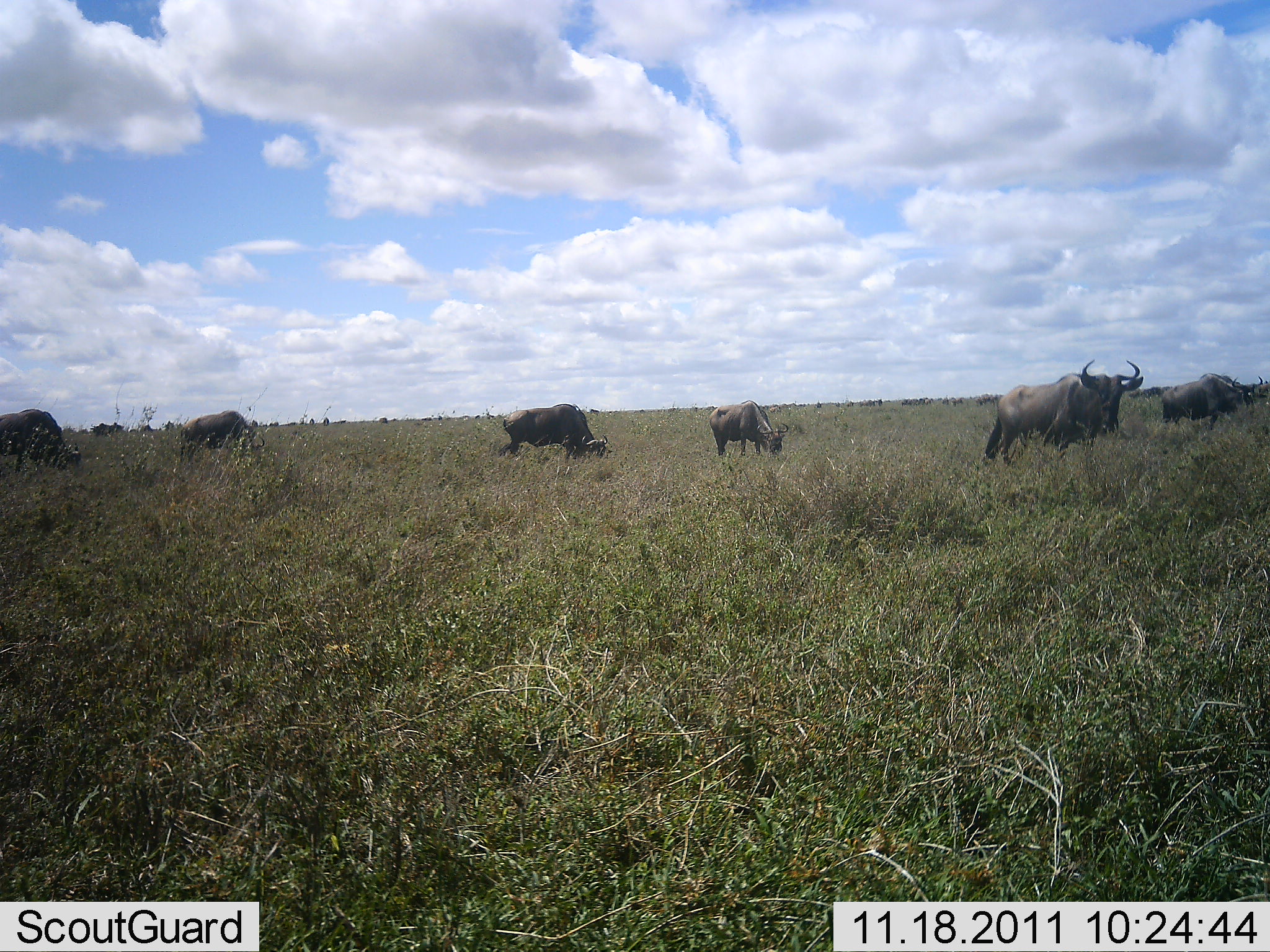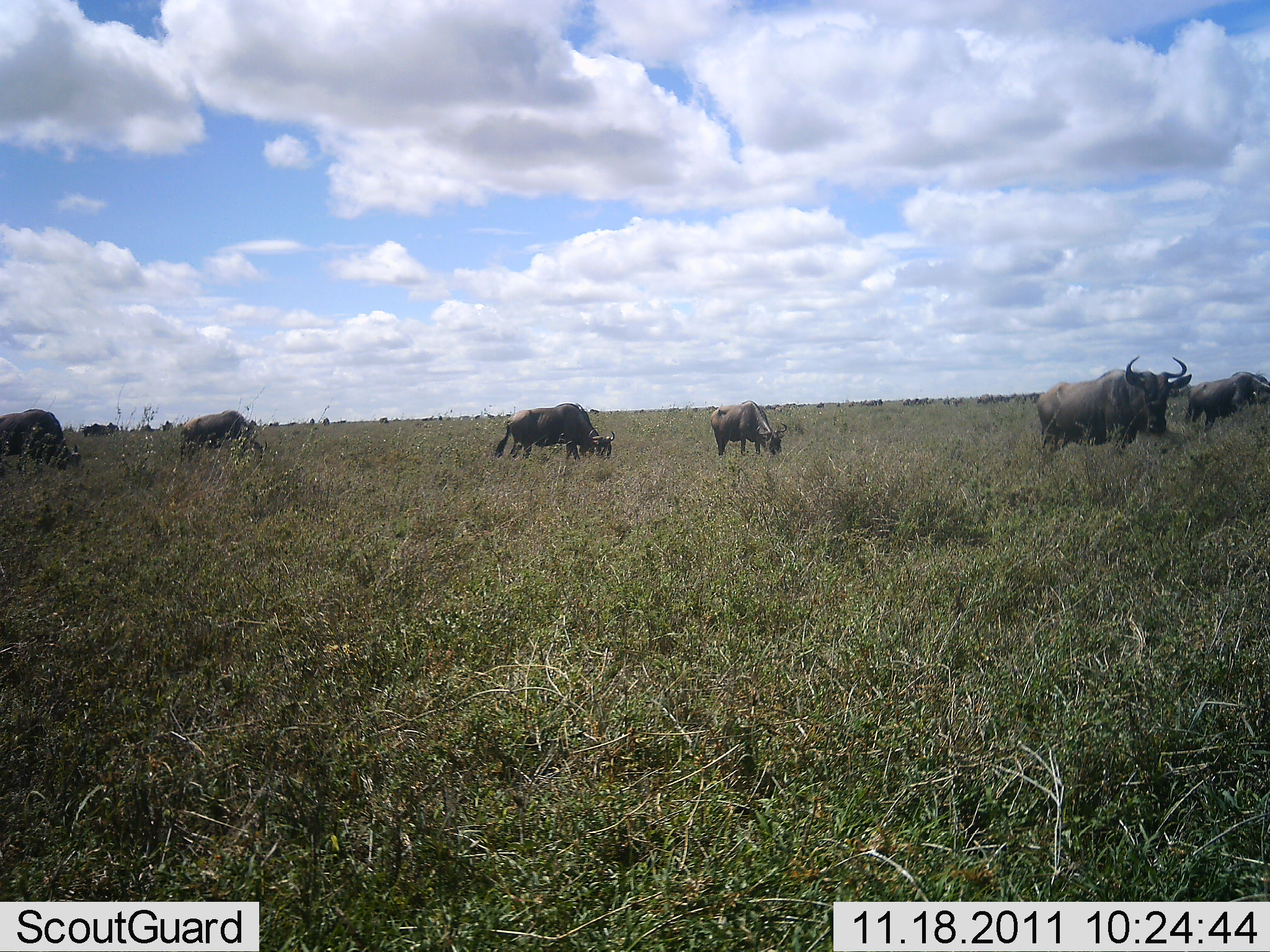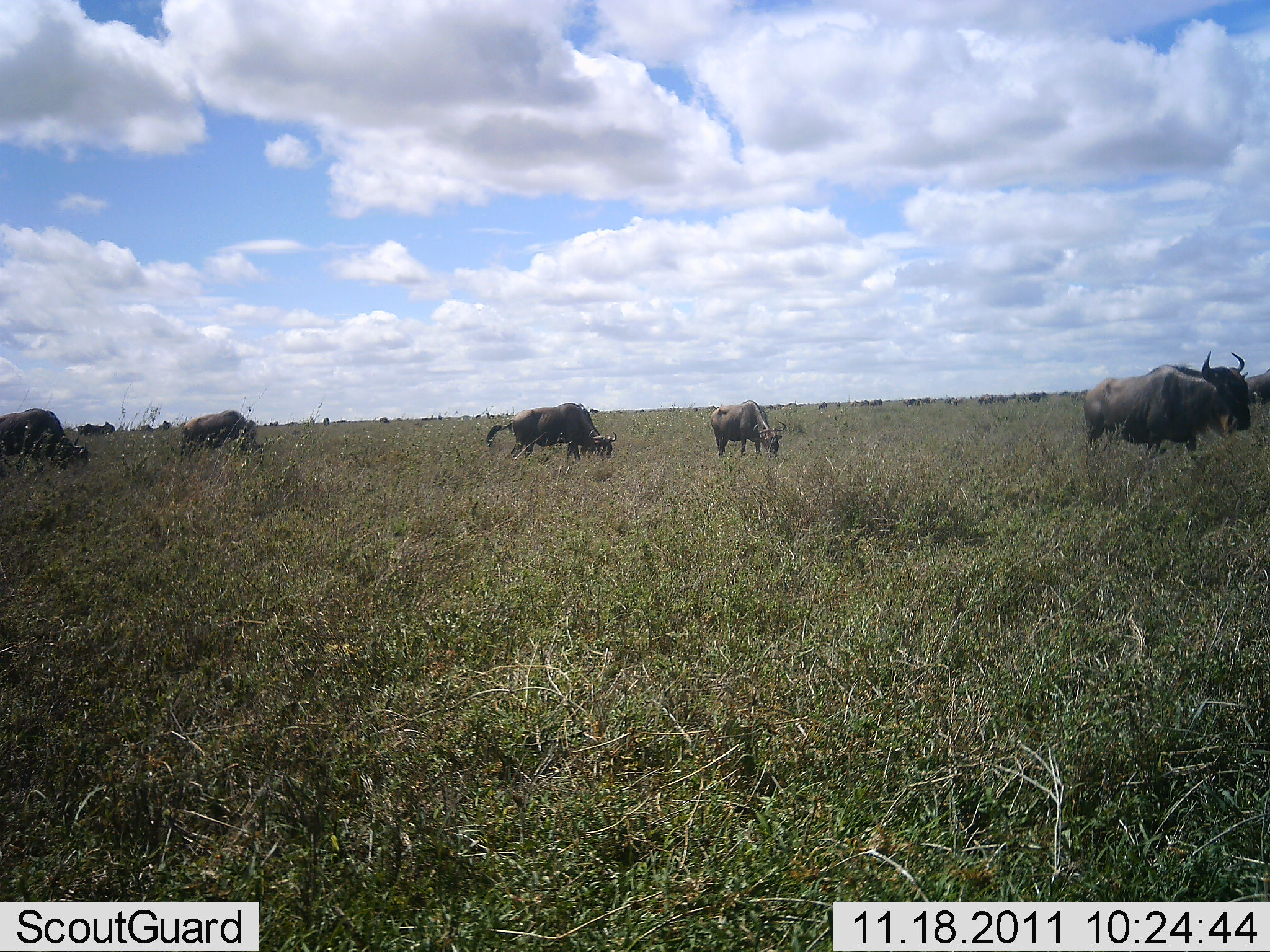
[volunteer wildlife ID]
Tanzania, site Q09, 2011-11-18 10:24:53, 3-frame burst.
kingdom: Animalia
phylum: Chordata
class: Mammalia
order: Artiodactyla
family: Bovidae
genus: Connochaetes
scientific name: Connochaetes taurinus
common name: blue wildebeest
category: wildebeest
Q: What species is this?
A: Wildebeest (blue wildebeest) (Connochaetes taurinus).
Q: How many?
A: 6.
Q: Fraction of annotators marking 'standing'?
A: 25%.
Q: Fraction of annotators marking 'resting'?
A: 0%.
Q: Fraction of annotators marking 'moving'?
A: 50%.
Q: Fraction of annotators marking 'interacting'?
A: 0%.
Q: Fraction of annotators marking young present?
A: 0%.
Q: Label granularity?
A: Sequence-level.